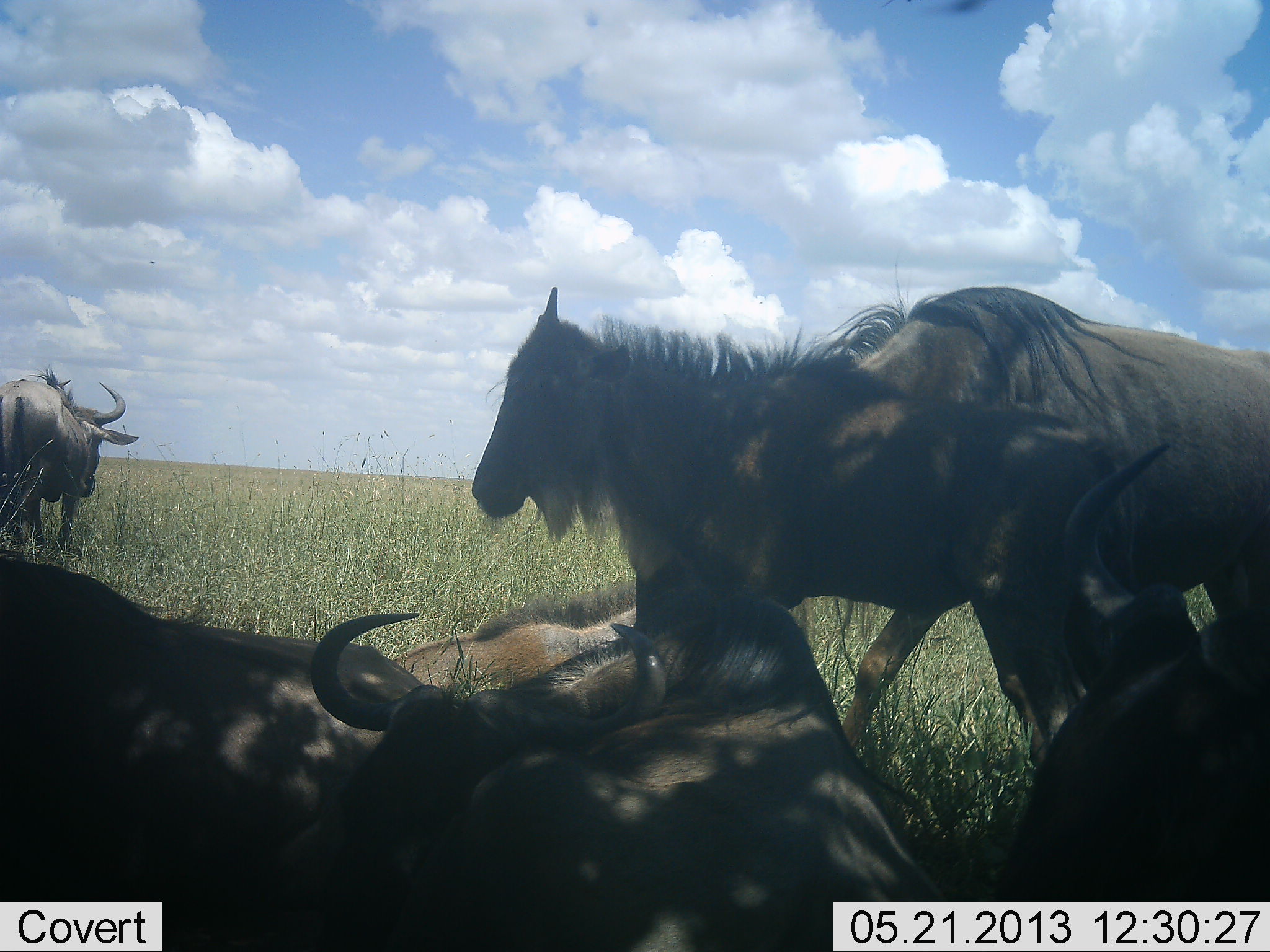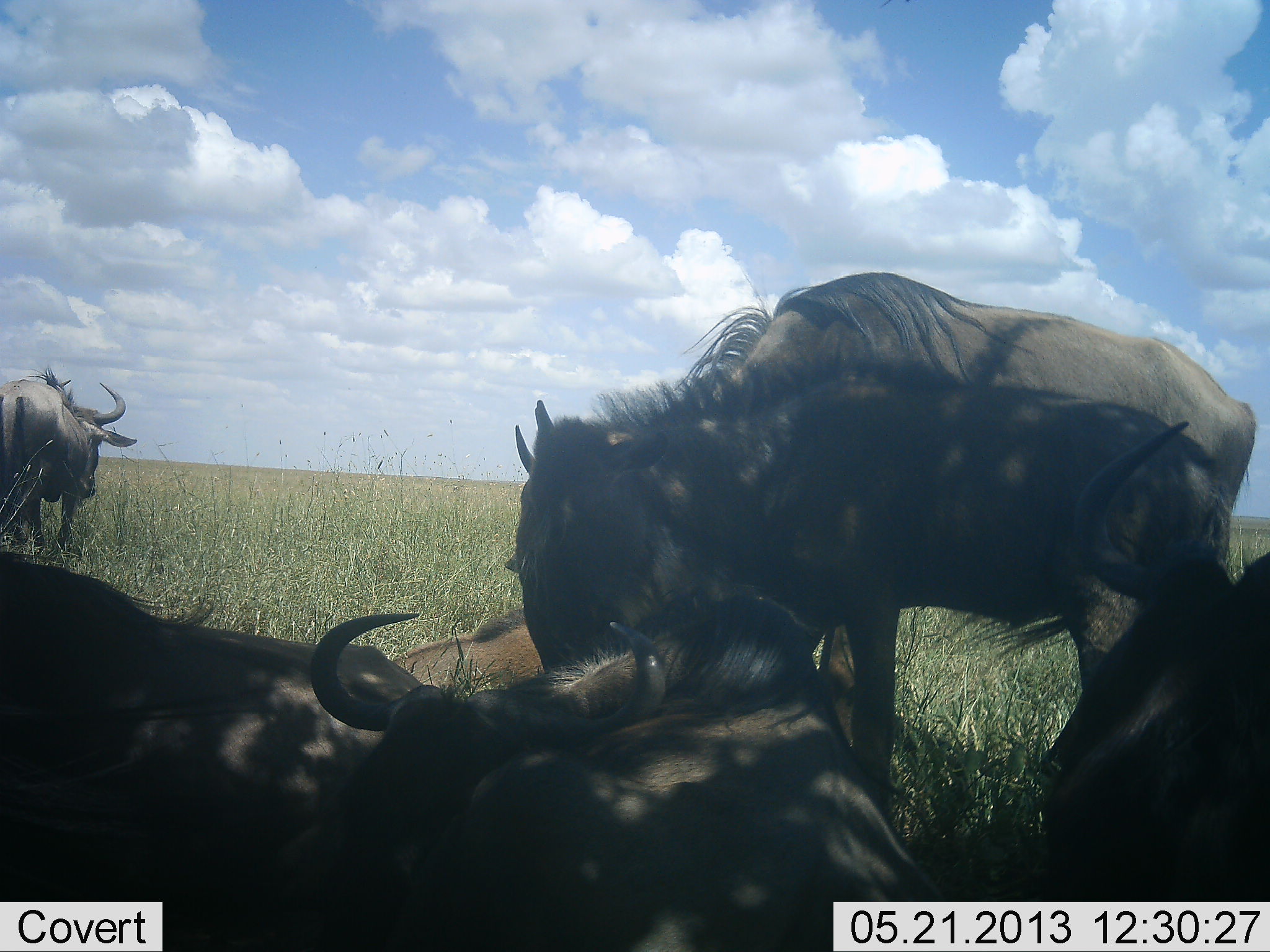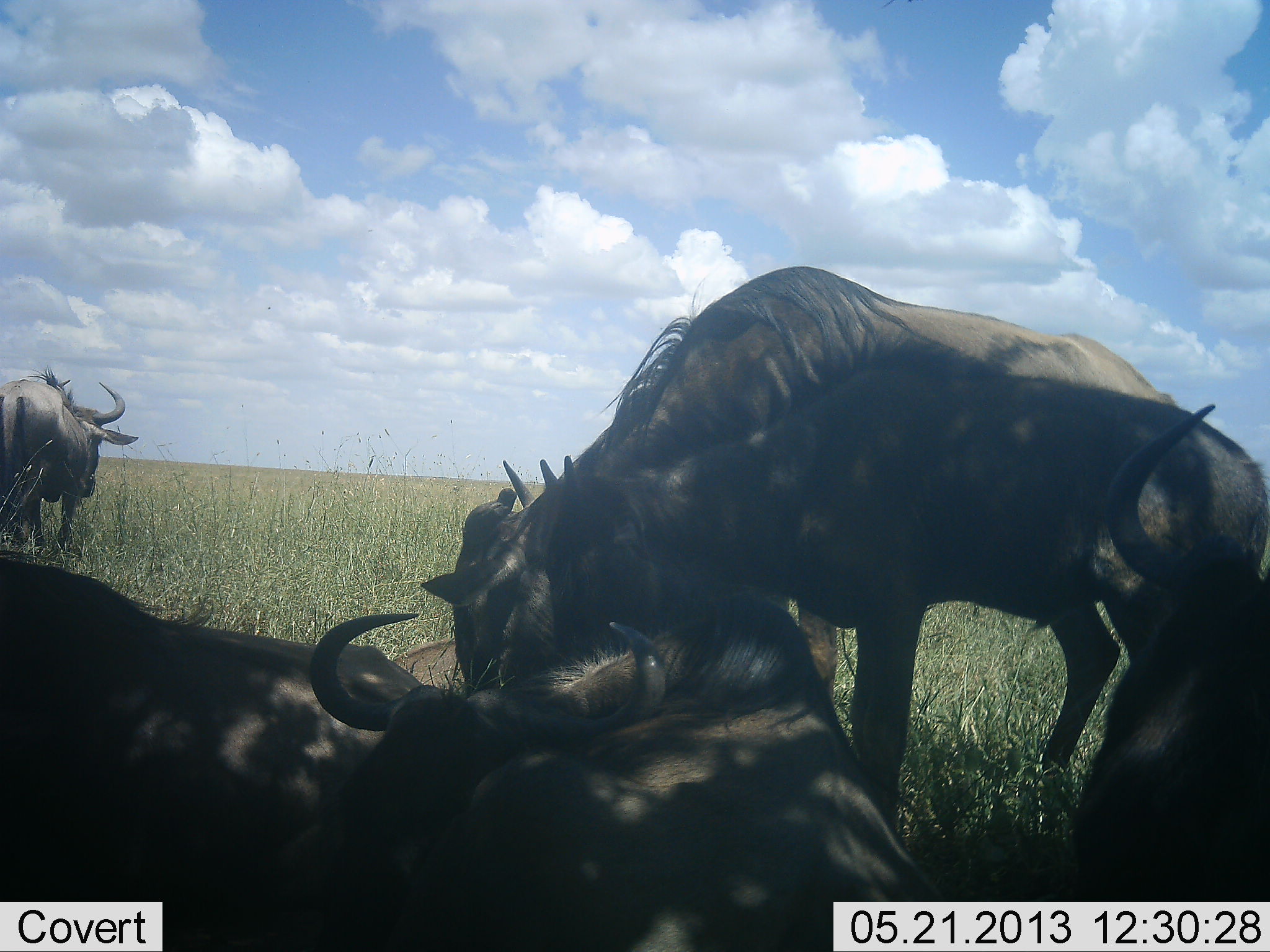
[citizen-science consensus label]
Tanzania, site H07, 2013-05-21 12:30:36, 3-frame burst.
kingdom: Animalia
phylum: Chordata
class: Mammalia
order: Artiodactyla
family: Bovidae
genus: Connochaetes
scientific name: Connochaetes taurinus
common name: blue wildebeest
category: wildebeest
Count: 7.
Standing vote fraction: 88%.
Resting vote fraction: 92%.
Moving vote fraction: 33%.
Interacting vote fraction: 12%.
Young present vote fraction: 29%.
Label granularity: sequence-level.